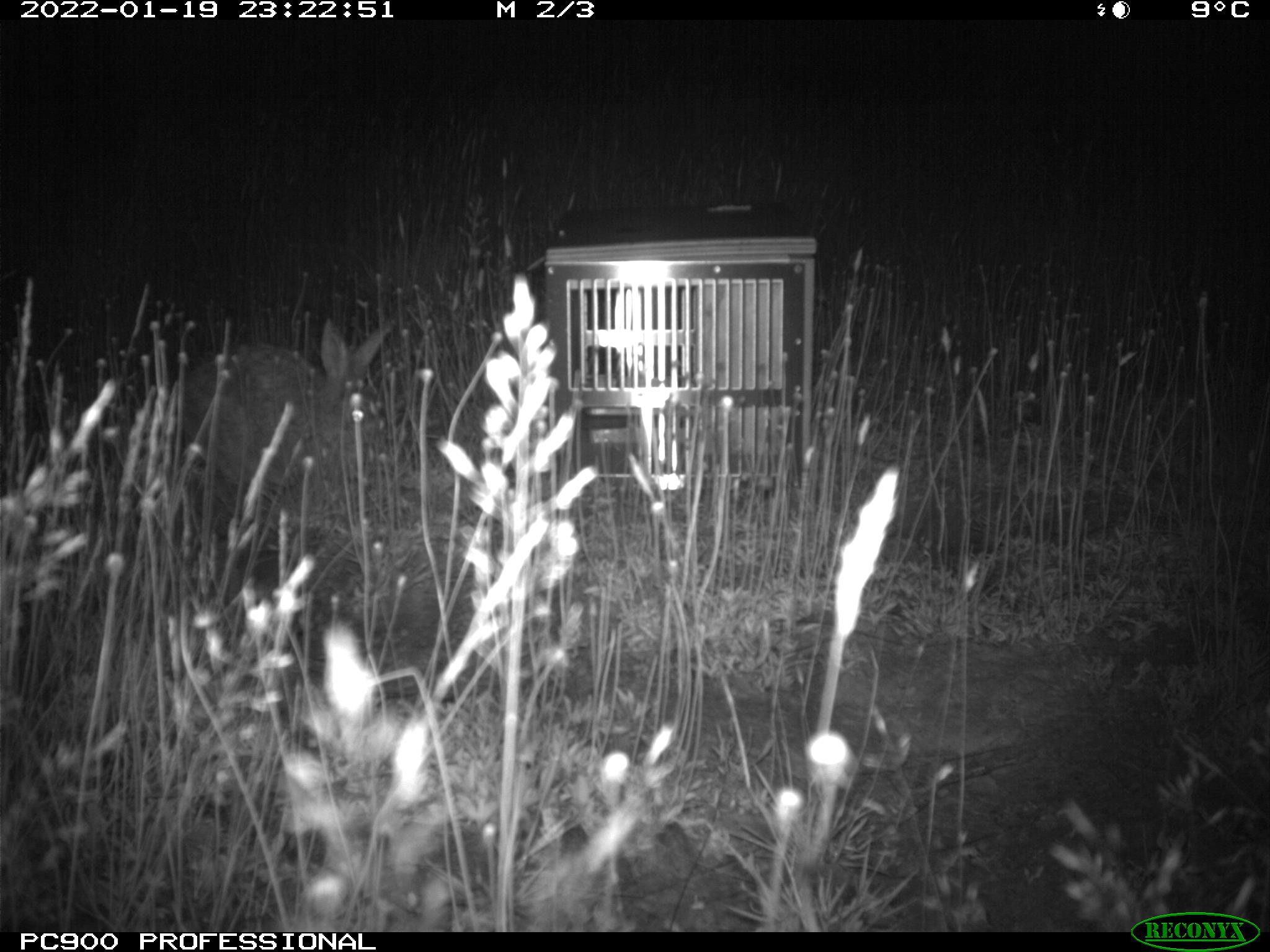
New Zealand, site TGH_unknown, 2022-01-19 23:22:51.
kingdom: Animalia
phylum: Chordata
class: Mammalia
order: Lagomorpha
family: Leporidae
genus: Oryctolagus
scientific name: Oryctolagus cuniculus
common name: european rabbit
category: rabbit